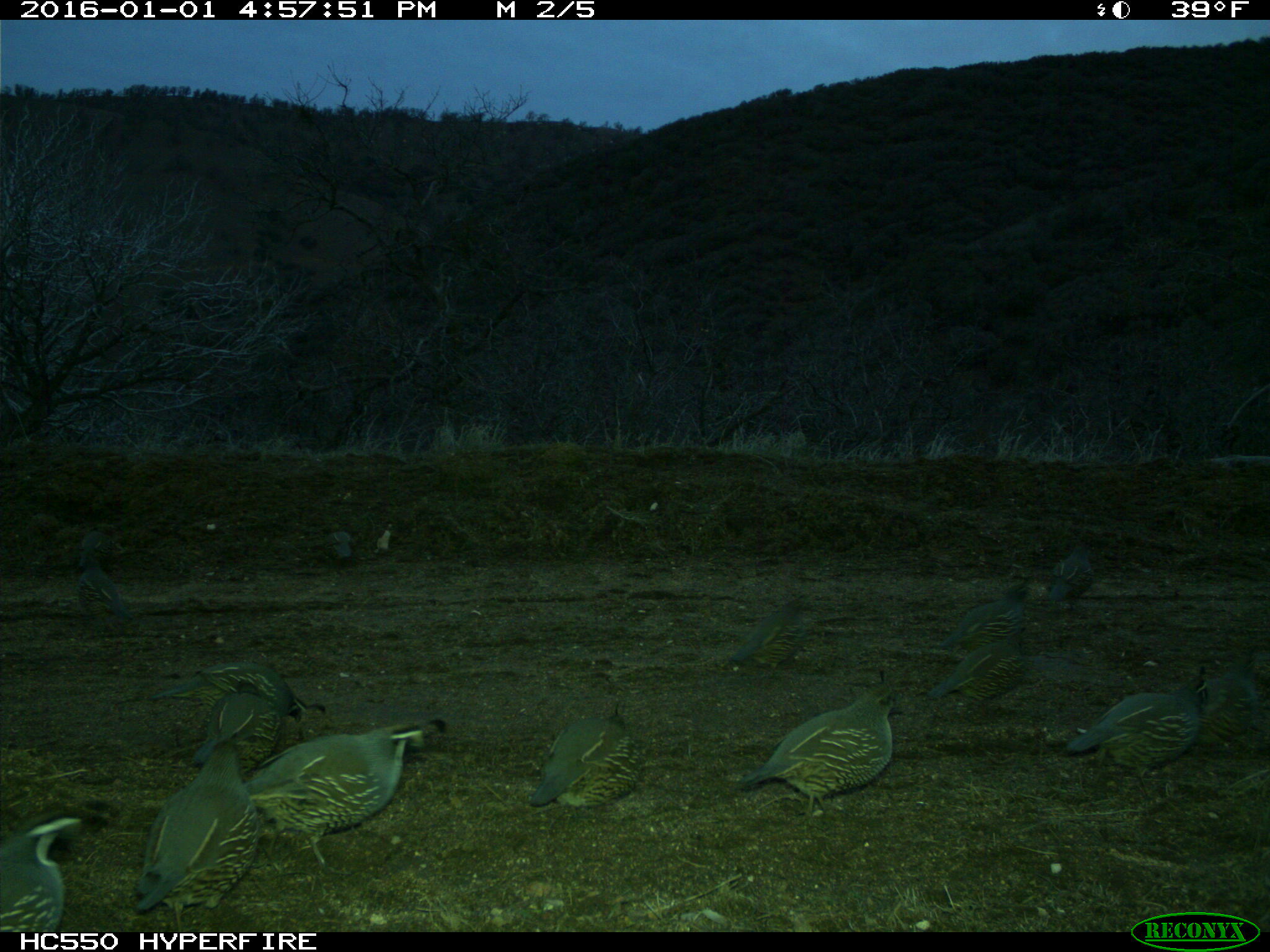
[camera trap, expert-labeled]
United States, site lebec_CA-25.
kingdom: Animalia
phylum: Chordata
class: Aves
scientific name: Aves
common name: birds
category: unidentified bird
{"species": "unidentified bird (birds) (Aves)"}